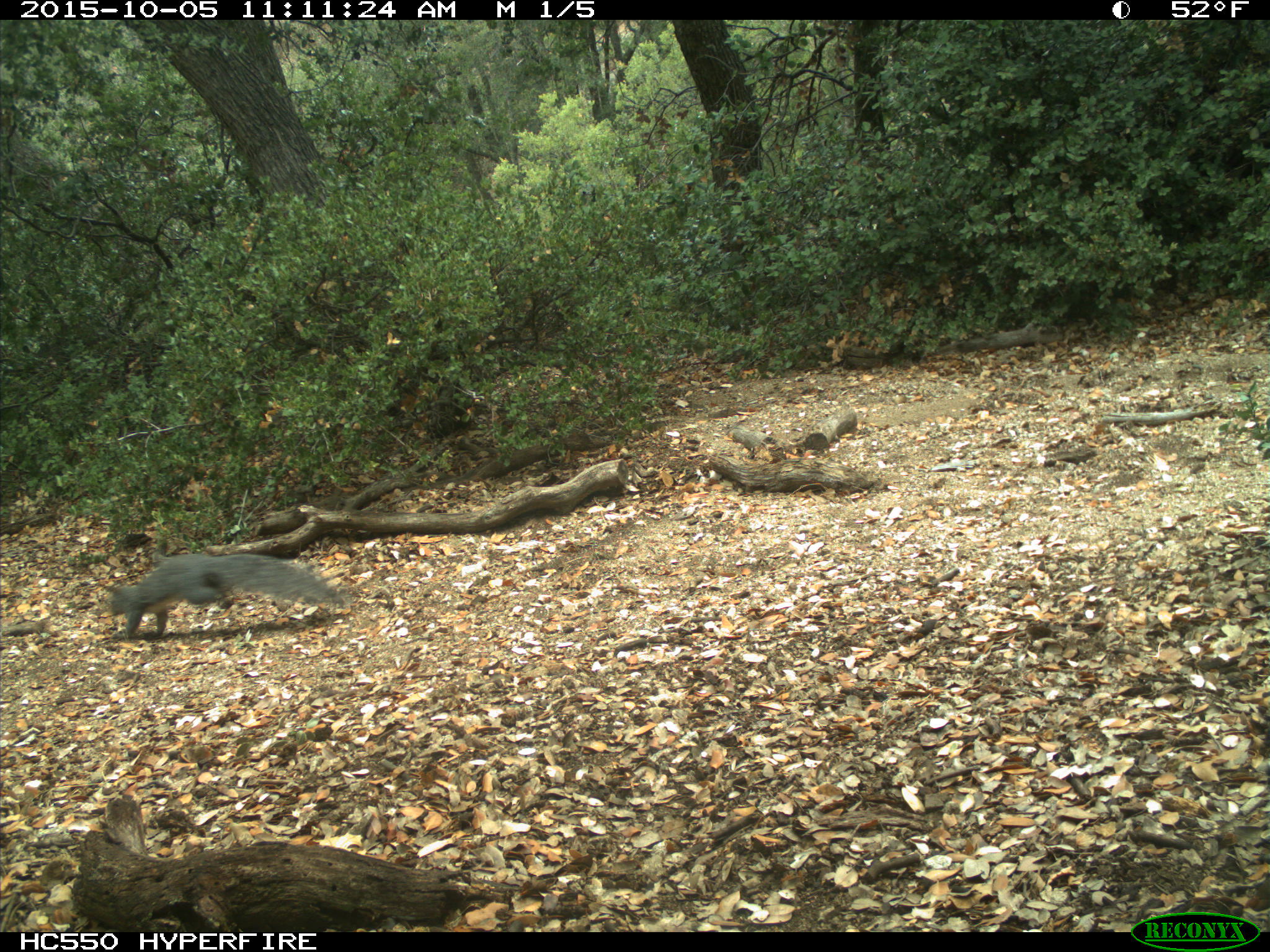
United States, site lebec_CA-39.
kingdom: Animalia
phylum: Chordata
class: Mammalia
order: Rodentia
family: Sciuridae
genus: Sciurus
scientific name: Sciurus carolinensis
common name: eastern gray squirrel